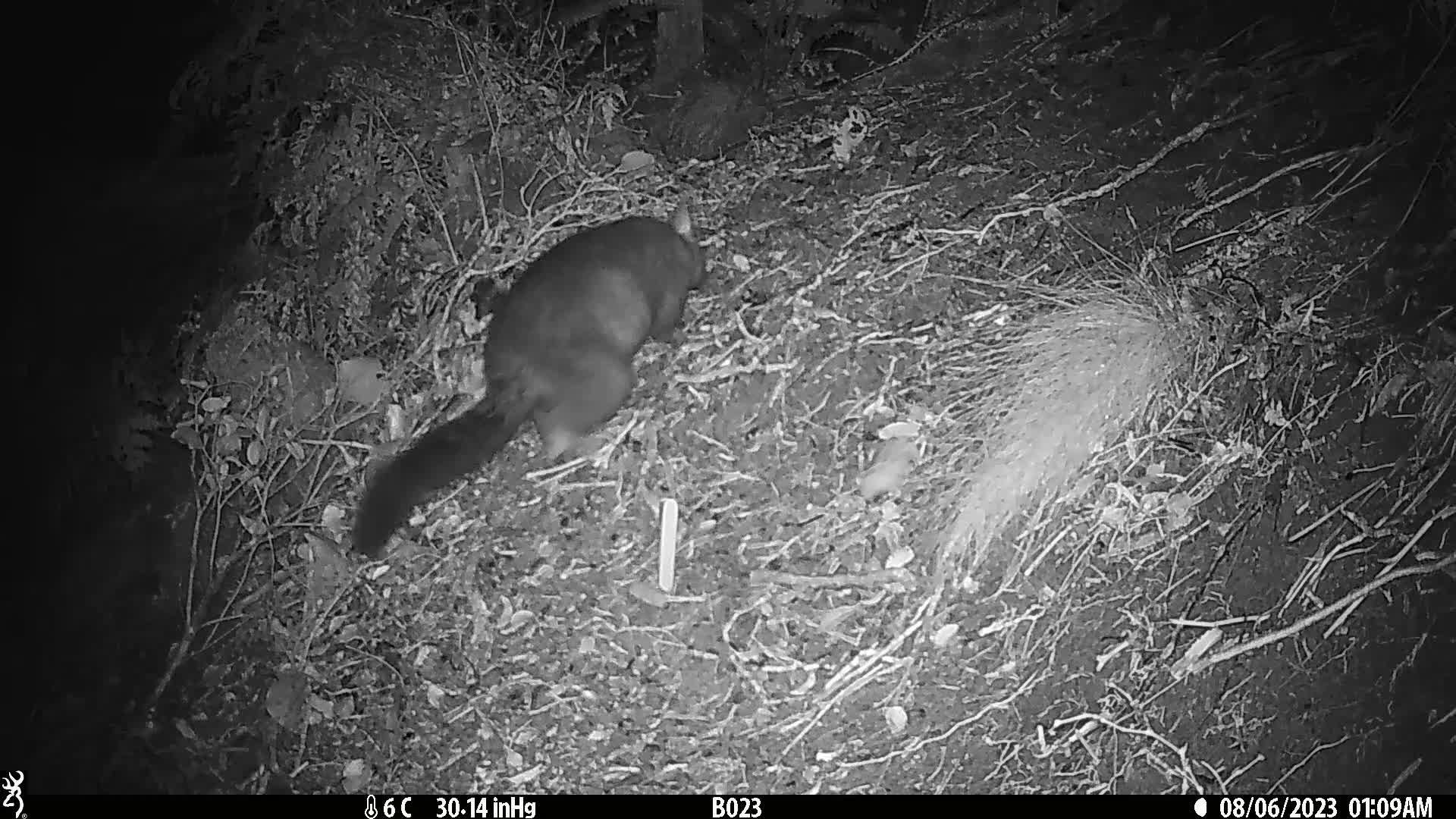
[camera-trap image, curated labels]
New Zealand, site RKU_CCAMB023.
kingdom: Animalia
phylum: Chordata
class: Mammalia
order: Diprotodontia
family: Phalangeridae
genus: Trichosurus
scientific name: Trichosurus vulpecula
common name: common brushtail possum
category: possum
Possum (common brushtail possum) (Trichosurus vulpecula).